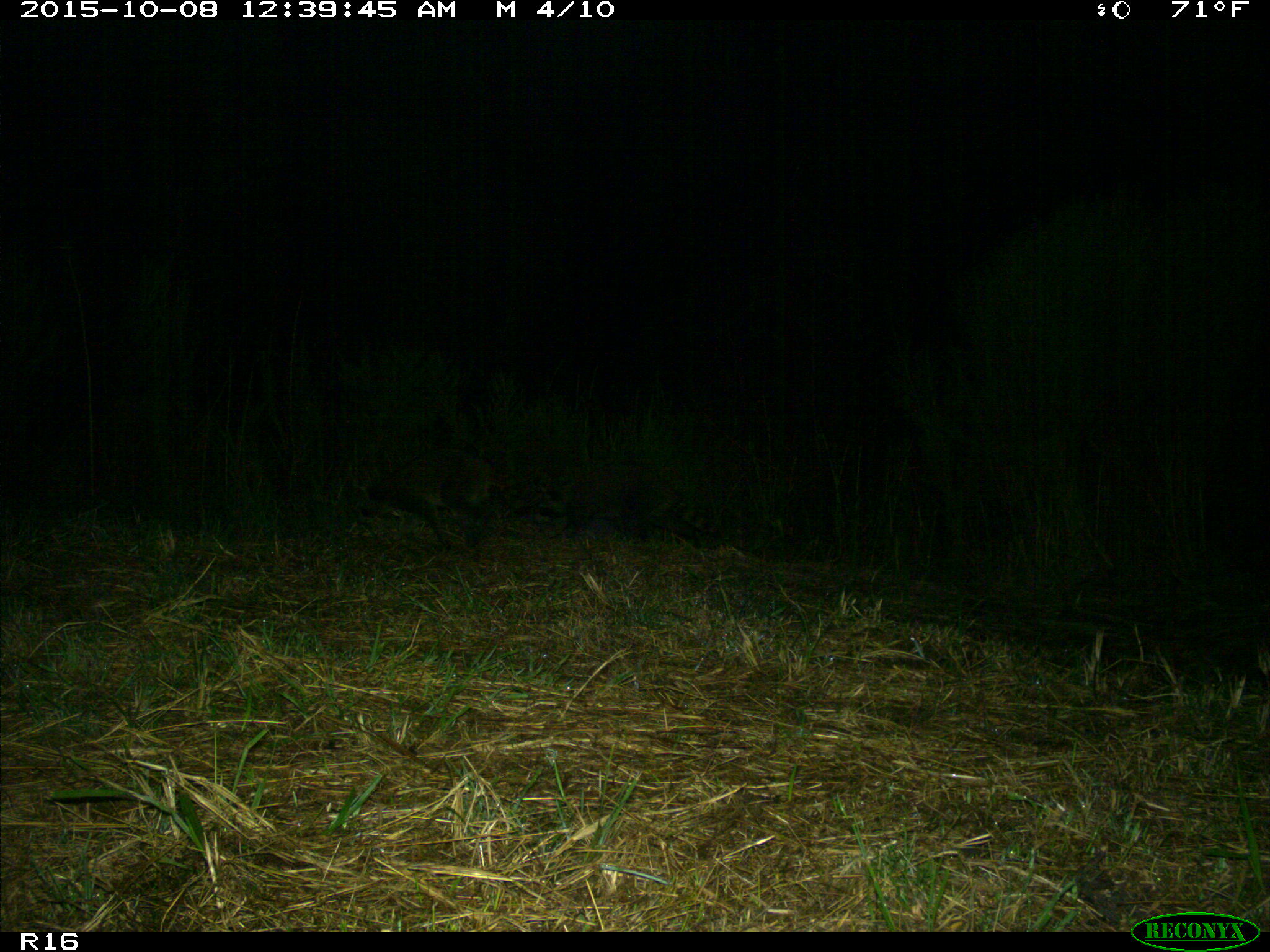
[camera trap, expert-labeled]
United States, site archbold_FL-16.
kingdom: Animalia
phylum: Chordata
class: Mammalia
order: Carnivora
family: Procyonidae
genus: Procyon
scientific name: Procyon lotor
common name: common raccoon